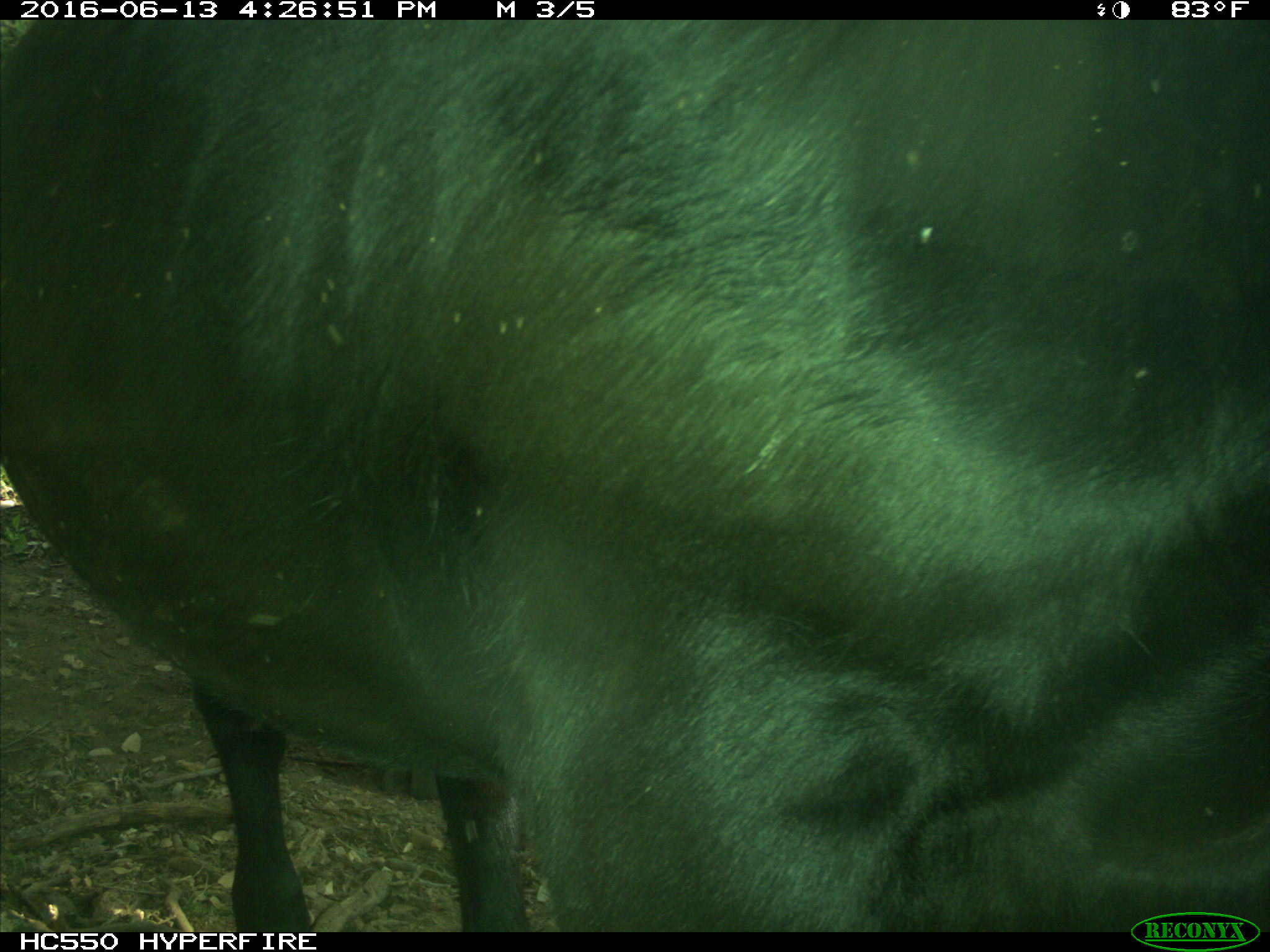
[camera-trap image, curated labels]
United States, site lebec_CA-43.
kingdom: Animalia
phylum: Chordata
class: Mammalia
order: Artiodactyla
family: Bovidae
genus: Bos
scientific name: Bos taurus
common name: domestic cow